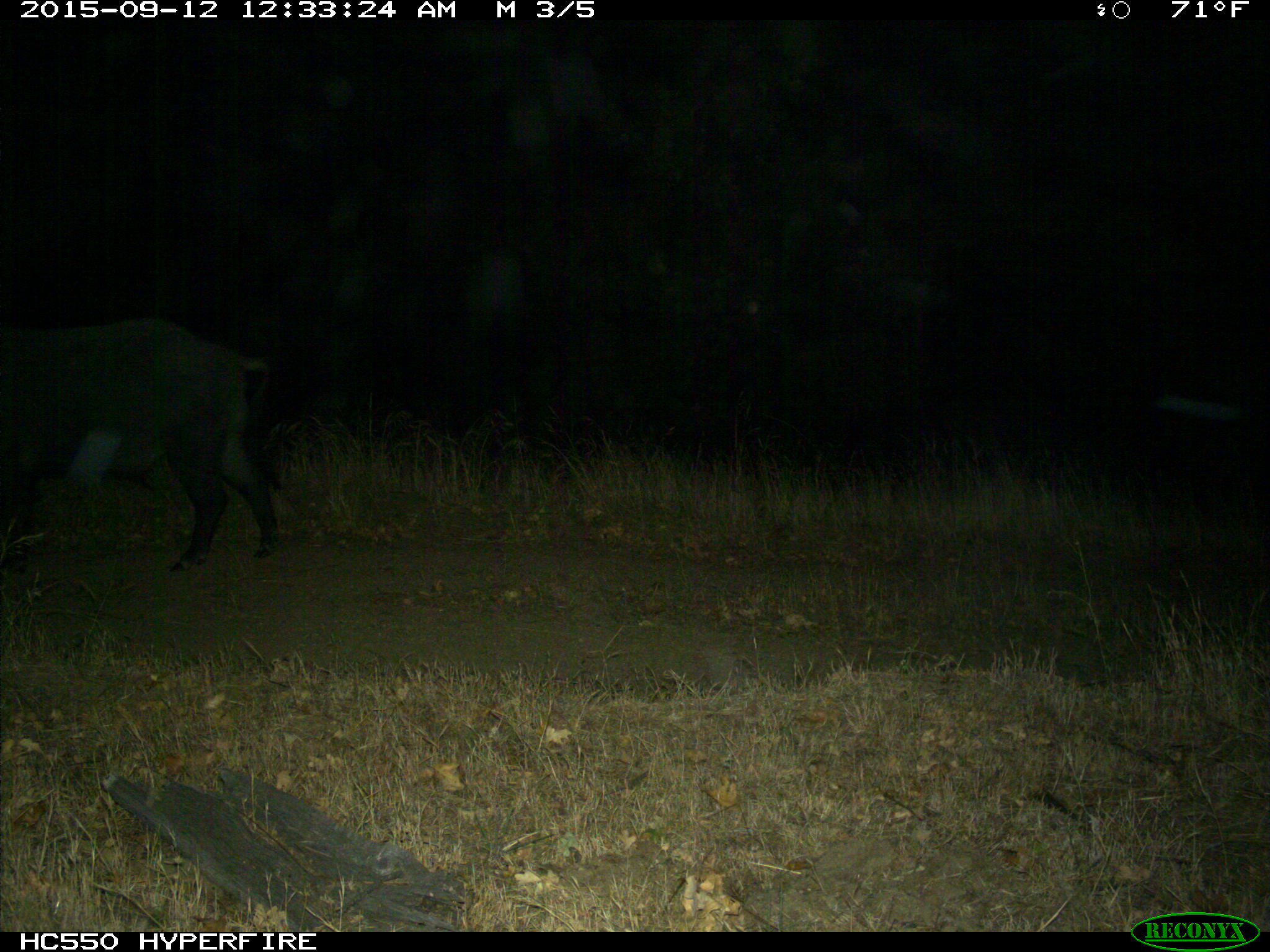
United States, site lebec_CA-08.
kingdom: Animalia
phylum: Chordata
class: Mammalia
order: Artiodactyla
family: Suidae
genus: Sus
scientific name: Sus scrofa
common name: wild boar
Sus scrofa (wild boar).